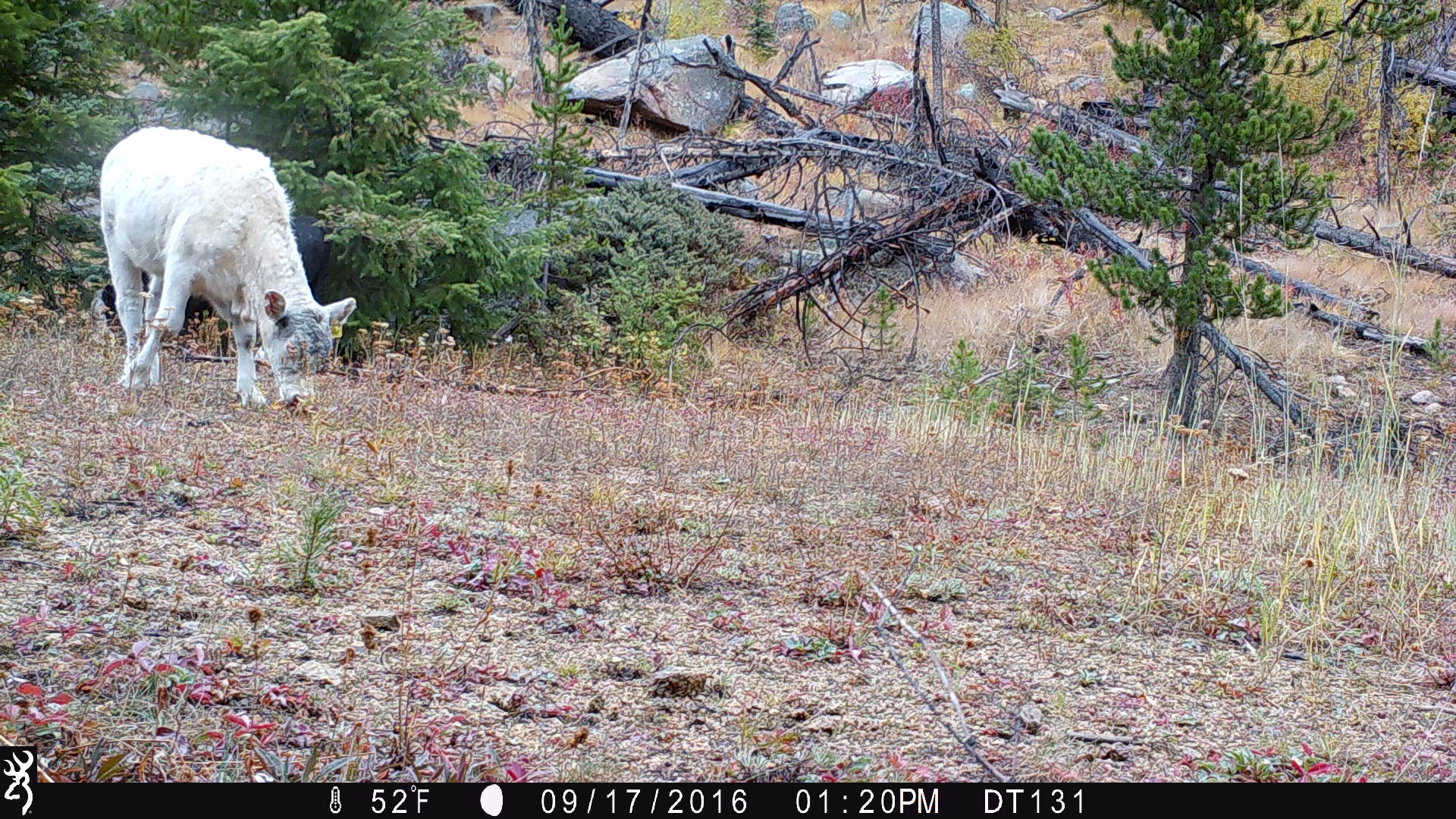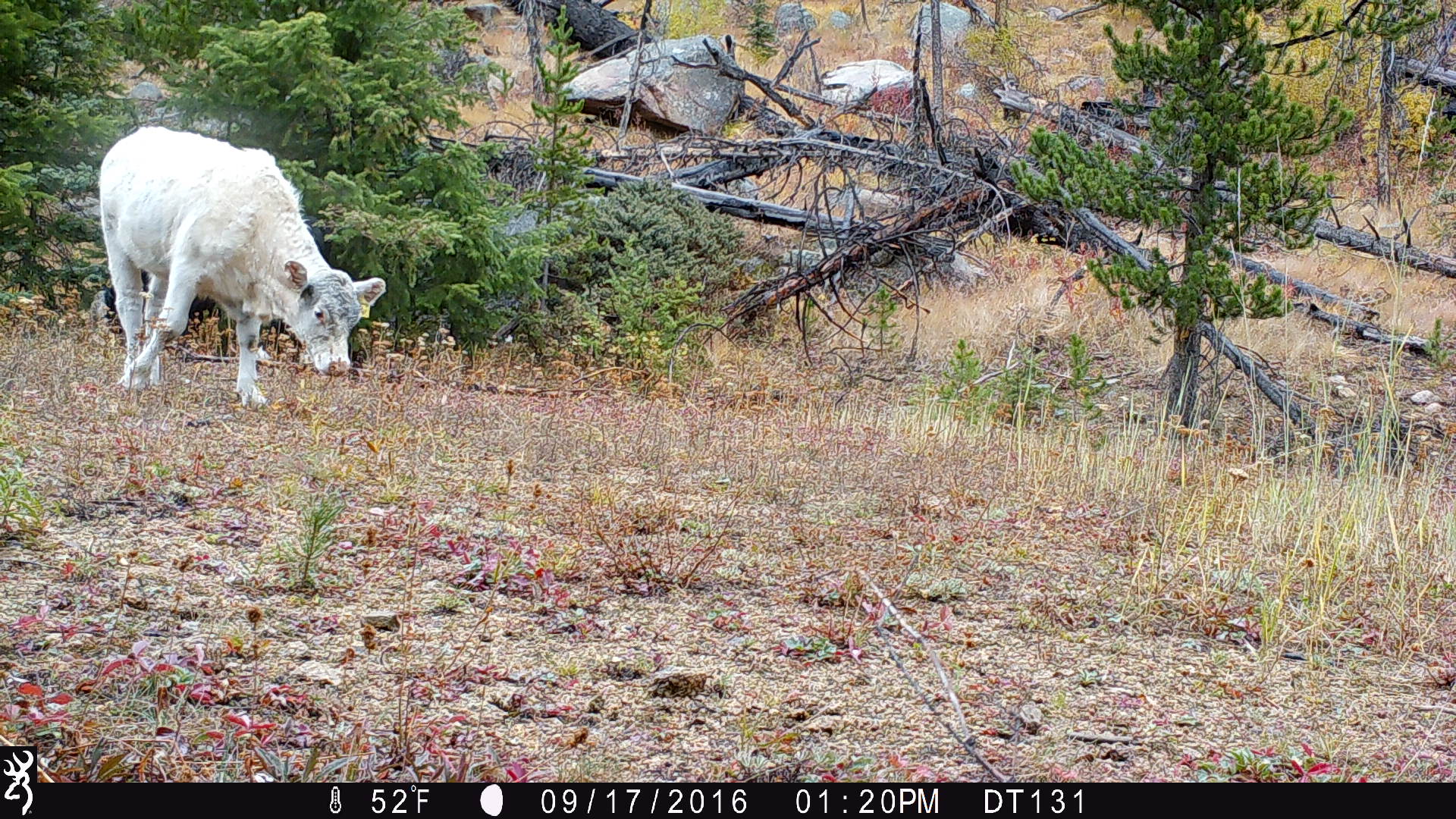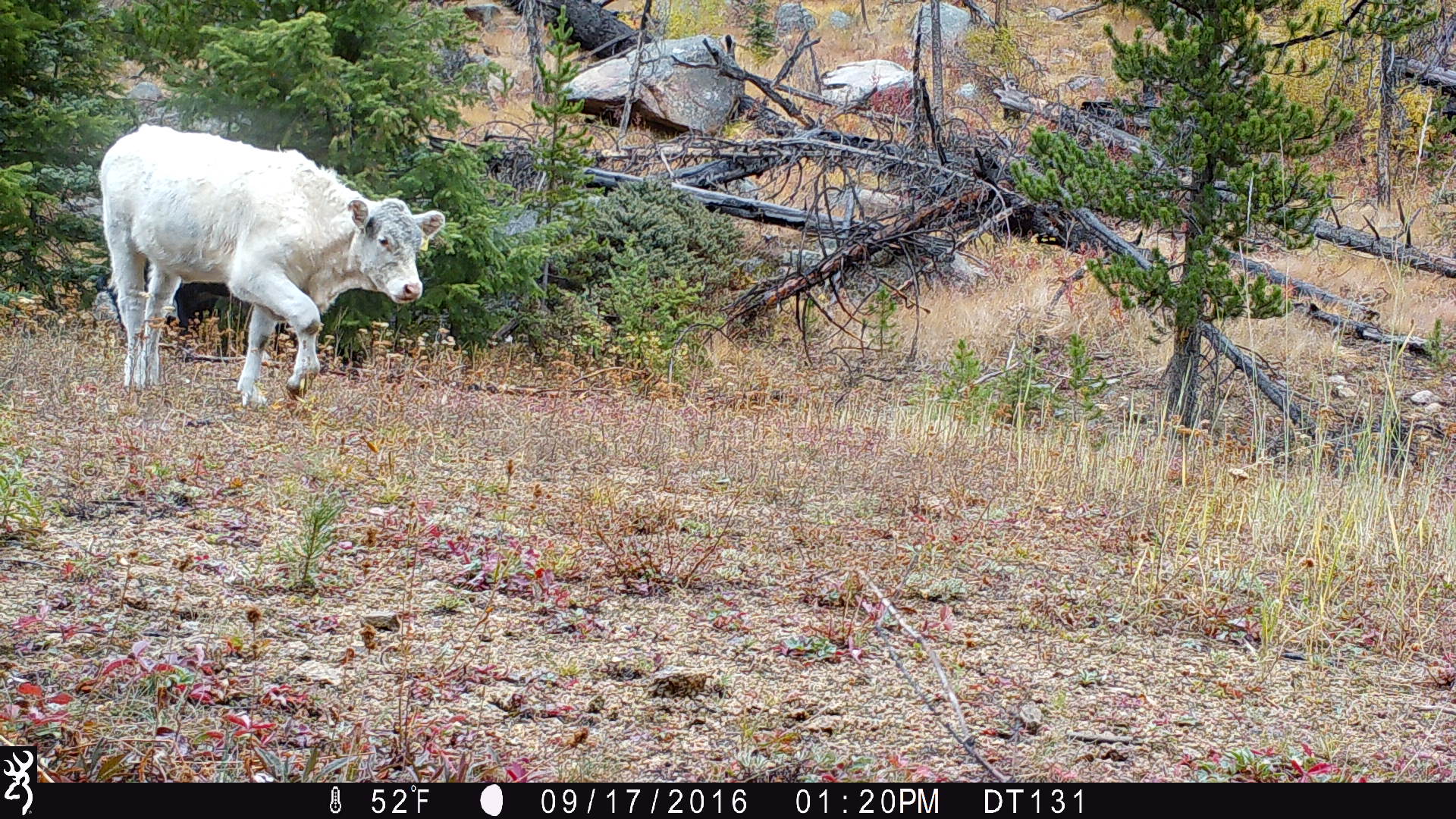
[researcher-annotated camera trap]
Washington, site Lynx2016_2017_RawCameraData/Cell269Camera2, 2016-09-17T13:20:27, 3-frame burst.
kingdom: Animalia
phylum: Chordata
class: Mammalia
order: Artiodactyla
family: Bovidae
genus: Bos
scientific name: Bos taurus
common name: domestic cattle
Domestic cattle (Bos taurus). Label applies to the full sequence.